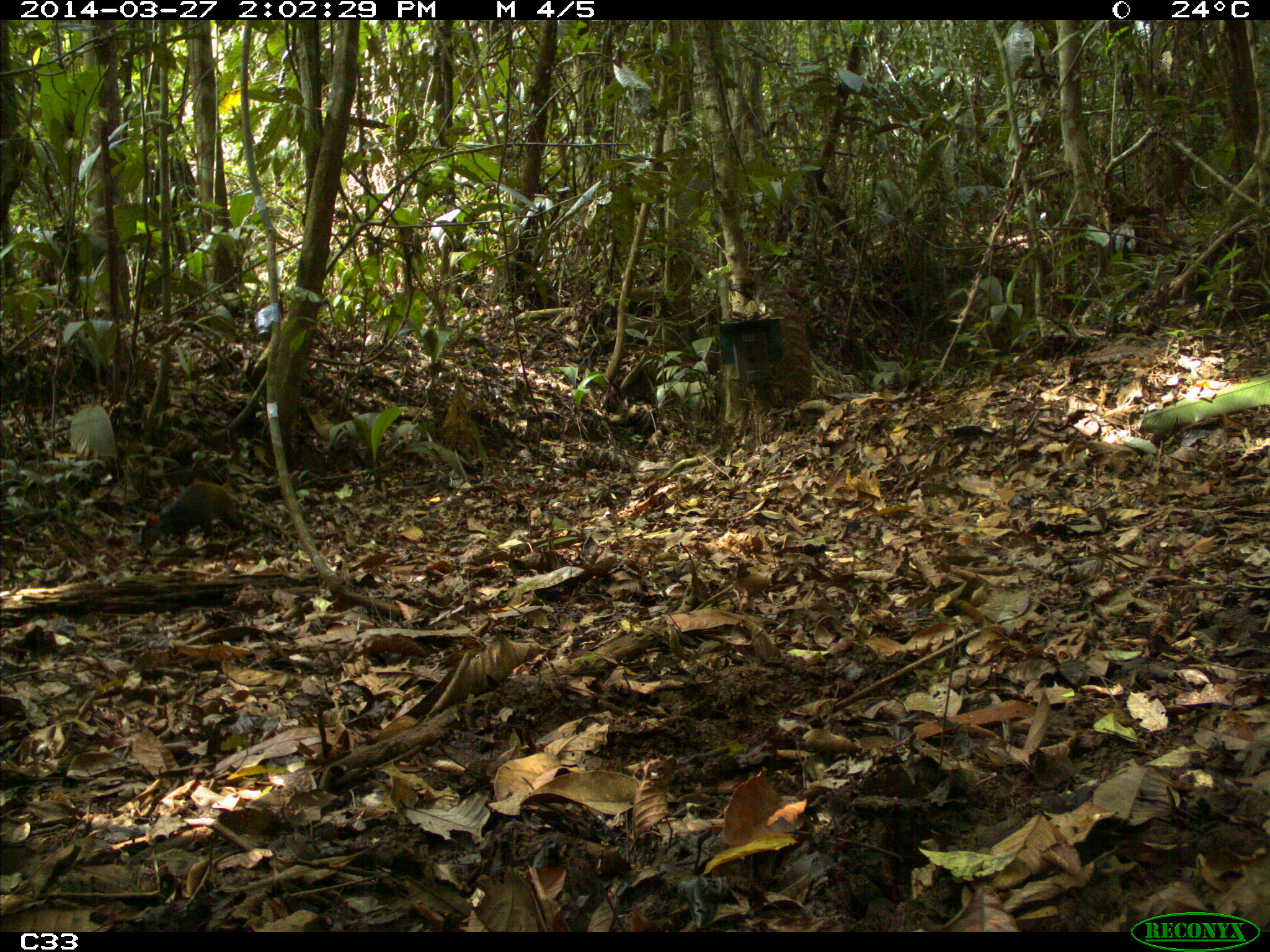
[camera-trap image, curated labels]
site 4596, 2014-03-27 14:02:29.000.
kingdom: Animalia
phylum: Chordata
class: Mammalia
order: Rodentia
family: Dasyproctidae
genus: Dasyprocta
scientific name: Dasyprocta leporina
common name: red-rumped agouti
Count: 1.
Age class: adult.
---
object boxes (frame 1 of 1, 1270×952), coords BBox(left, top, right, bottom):
dasyprocta leporina: BBox(140, 478, 253, 554)